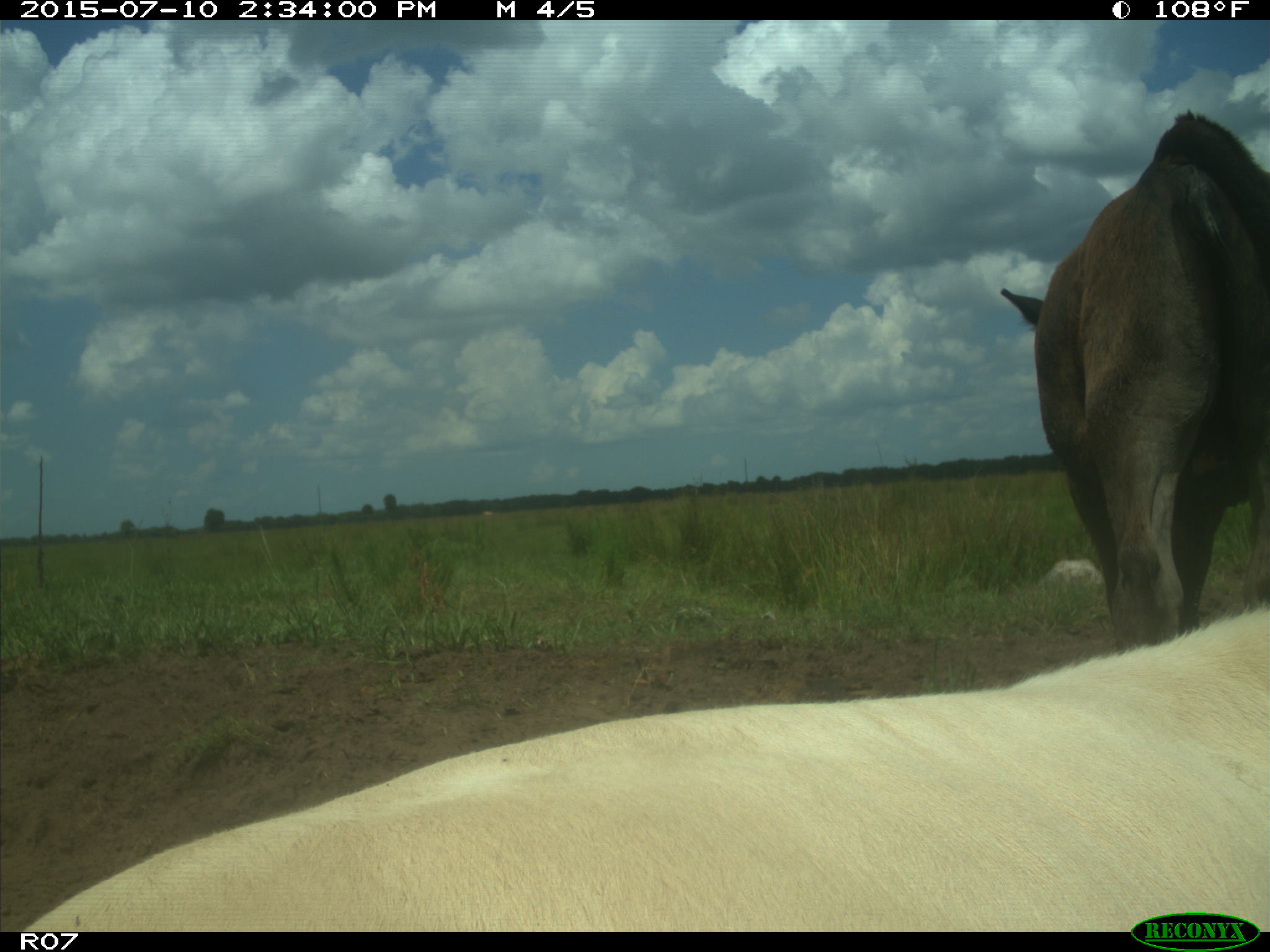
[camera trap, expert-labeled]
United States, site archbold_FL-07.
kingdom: Animalia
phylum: Chordata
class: Mammalia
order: Artiodactyla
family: Bovidae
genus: Bos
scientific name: Bos taurus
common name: domestic cow